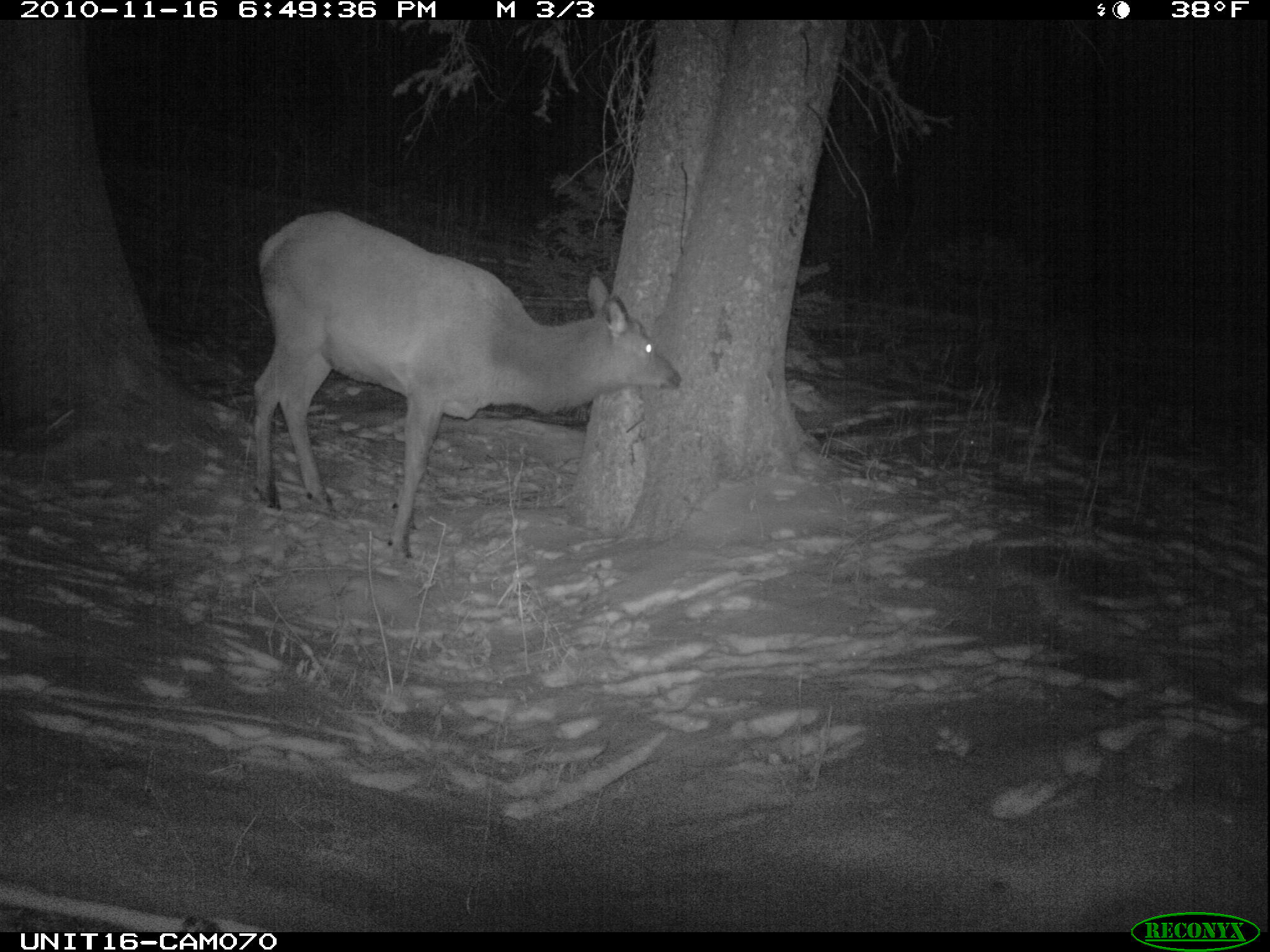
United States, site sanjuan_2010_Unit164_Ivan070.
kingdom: Animalia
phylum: Chordata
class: Mammalia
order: Artiodactyla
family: Cervidae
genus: Cervus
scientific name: Cervus elaphus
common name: red deer